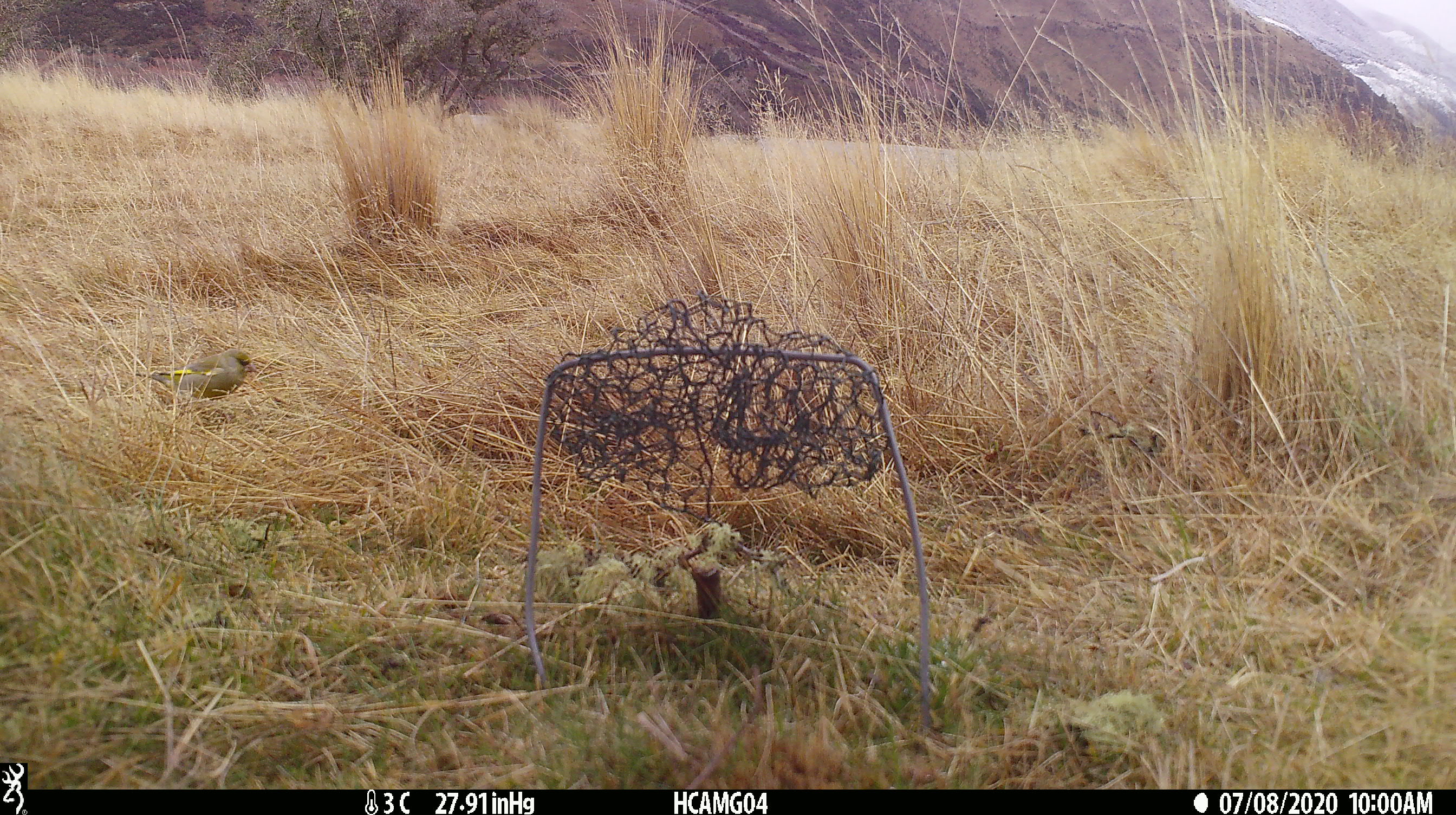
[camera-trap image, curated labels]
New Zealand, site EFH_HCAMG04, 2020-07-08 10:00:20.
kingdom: Animalia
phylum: Chordata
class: Aves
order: Passeriformes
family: Fringillidae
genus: Chloris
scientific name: Chloris chloris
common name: greenfinch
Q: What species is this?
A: Greenfinch (Chloris chloris).